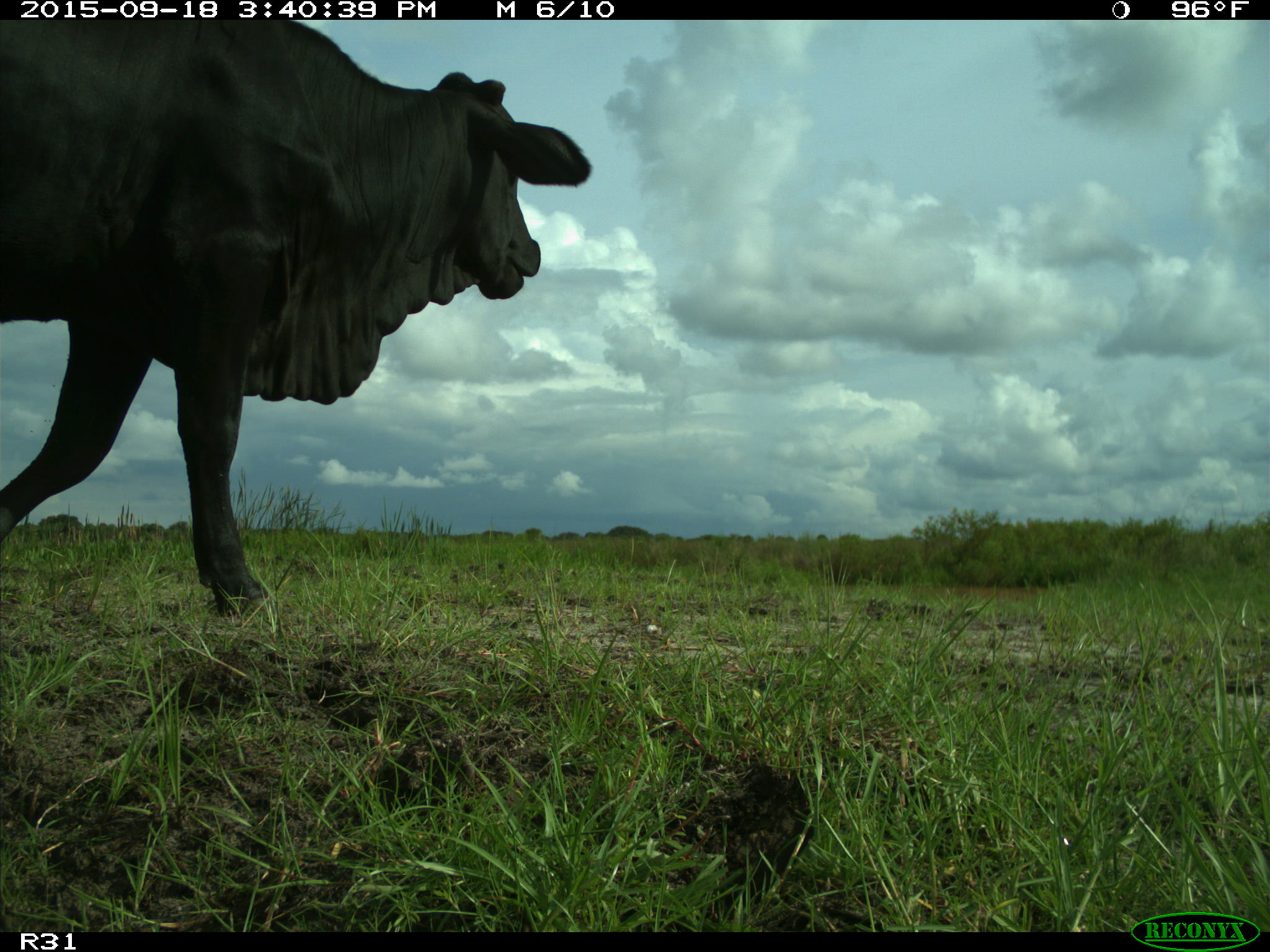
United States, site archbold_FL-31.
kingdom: Animalia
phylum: Chordata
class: Mammalia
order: Artiodactyla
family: Bovidae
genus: Bos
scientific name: Bos taurus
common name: domestic cow